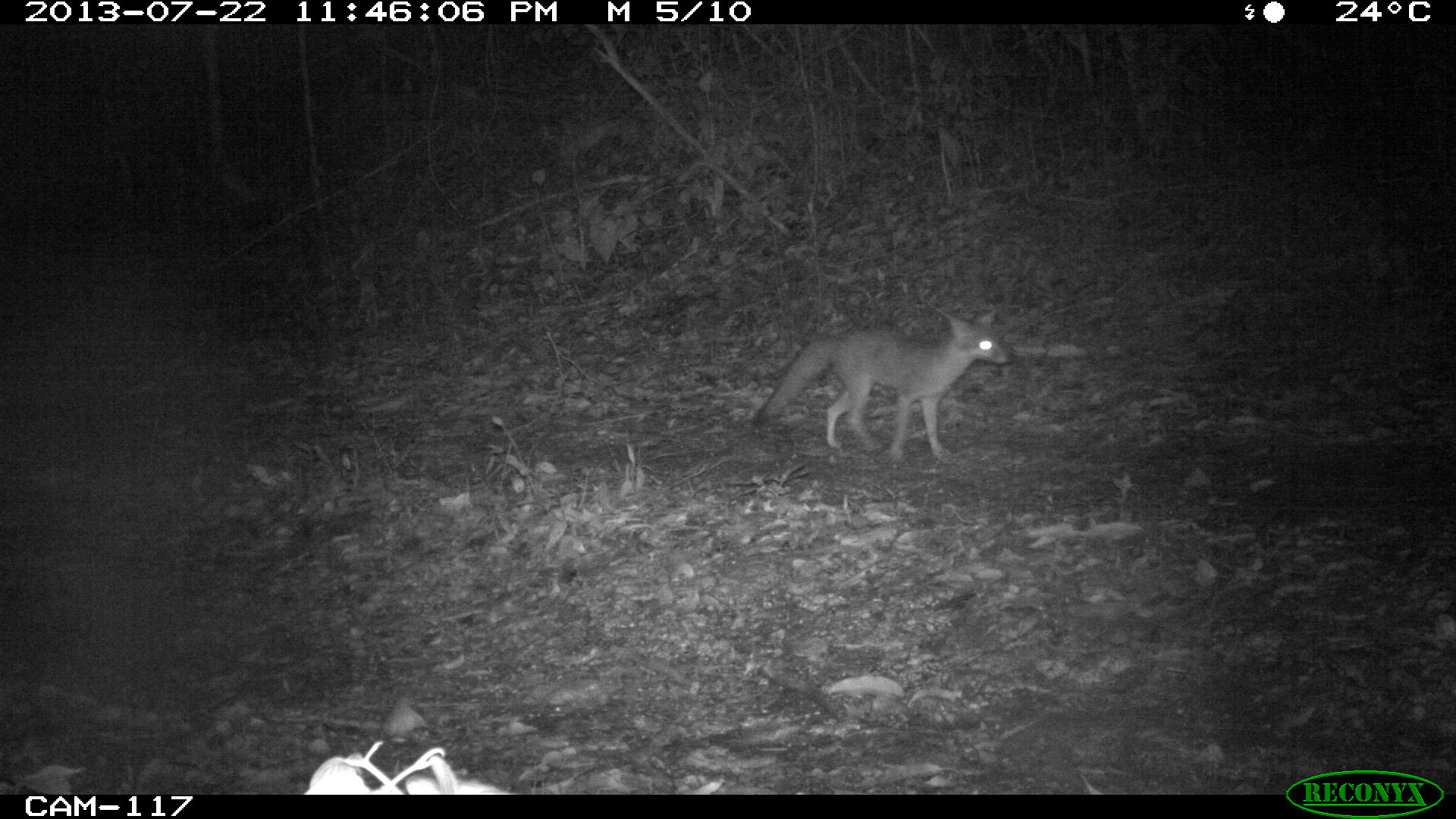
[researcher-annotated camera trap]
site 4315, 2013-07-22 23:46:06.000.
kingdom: Animalia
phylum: Chordata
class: Mammalia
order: Carnivora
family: Canidae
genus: Urocyon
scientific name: Urocyon cinereoargenteus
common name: gray fox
Urocyon cinereoargenteus (gray fox), count 1.